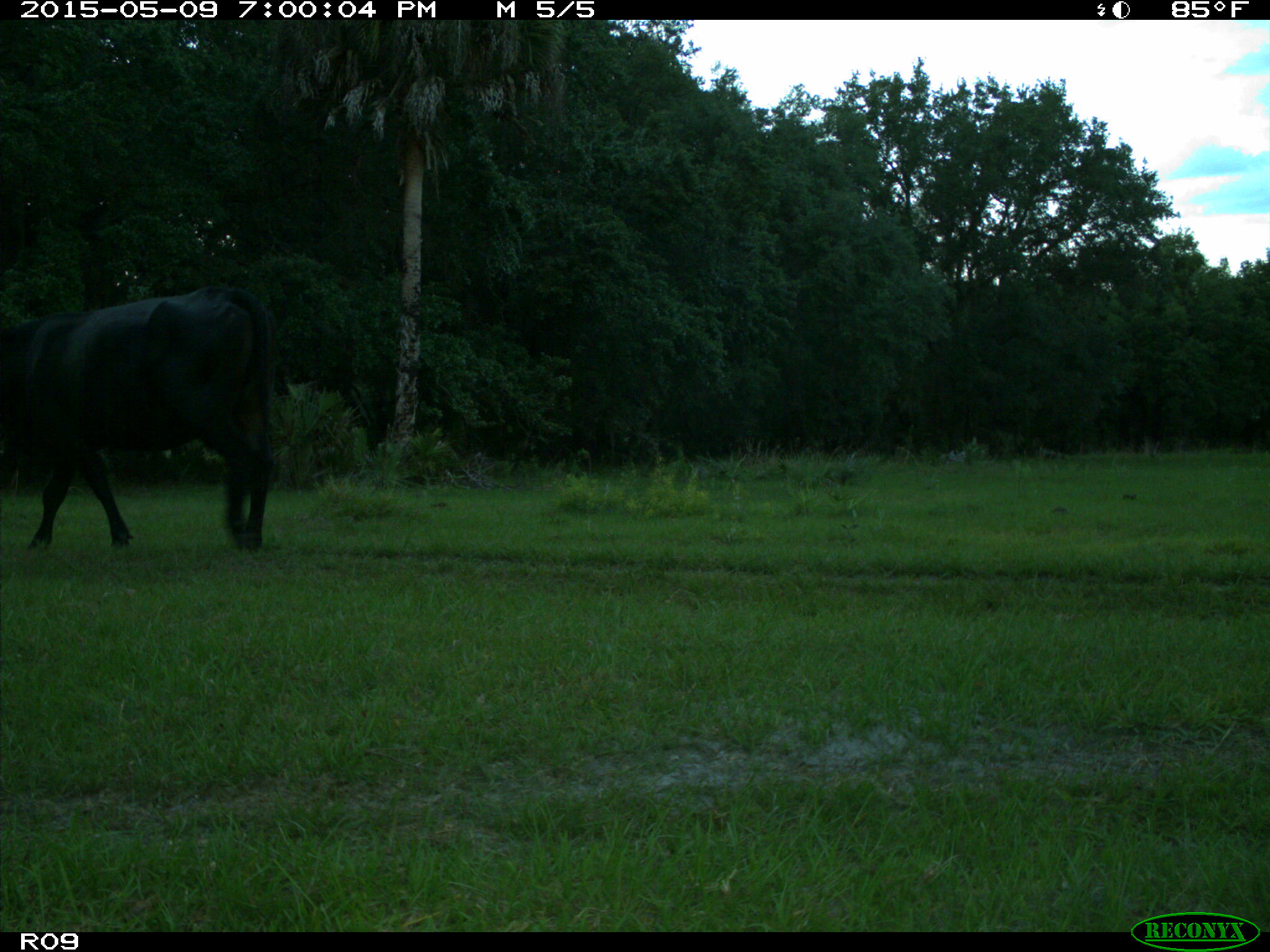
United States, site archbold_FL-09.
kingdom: Animalia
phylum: Chordata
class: Mammalia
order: Artiodactyla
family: Bovidae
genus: Bos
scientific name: Bos taurus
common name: domestic cow